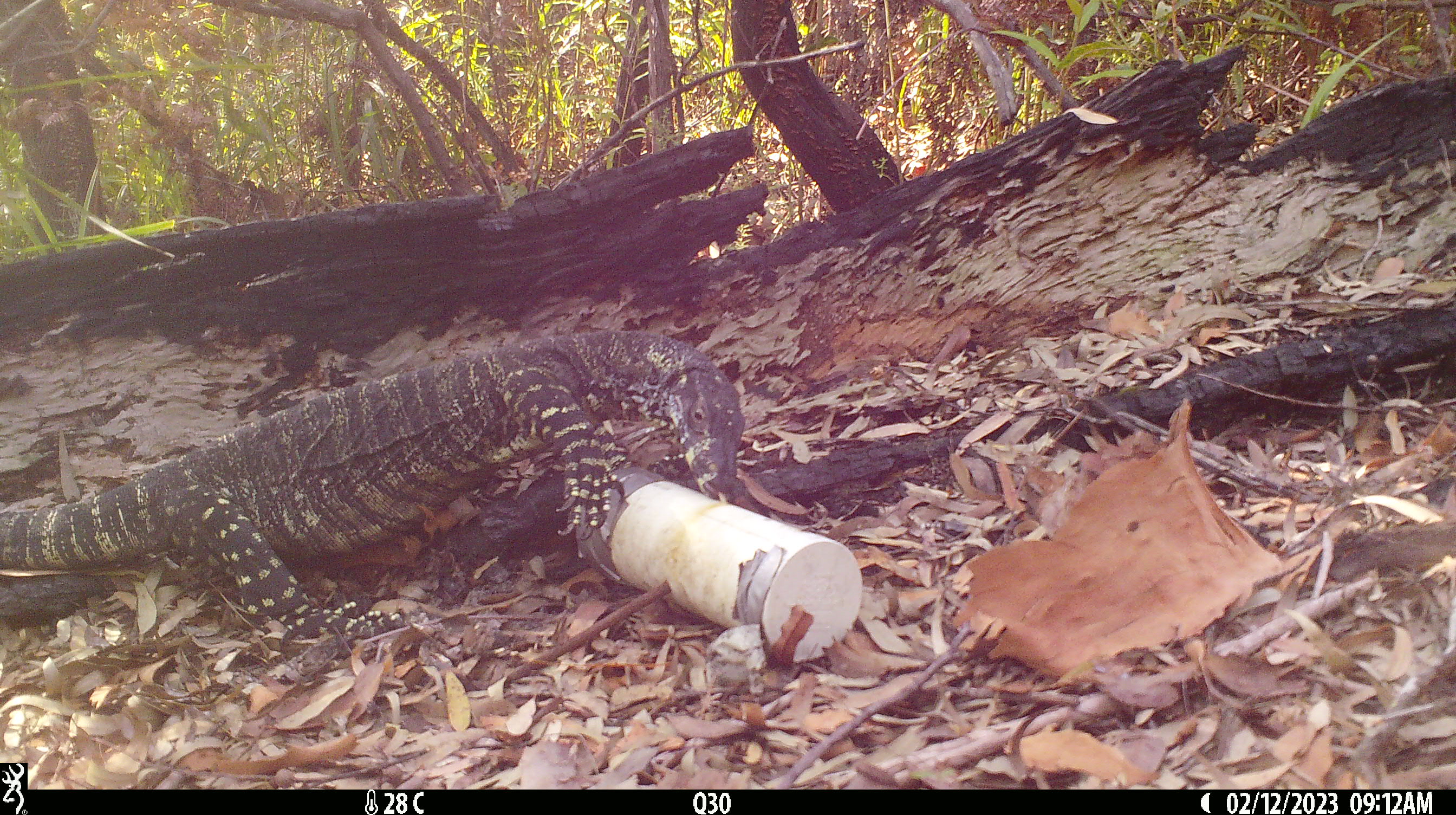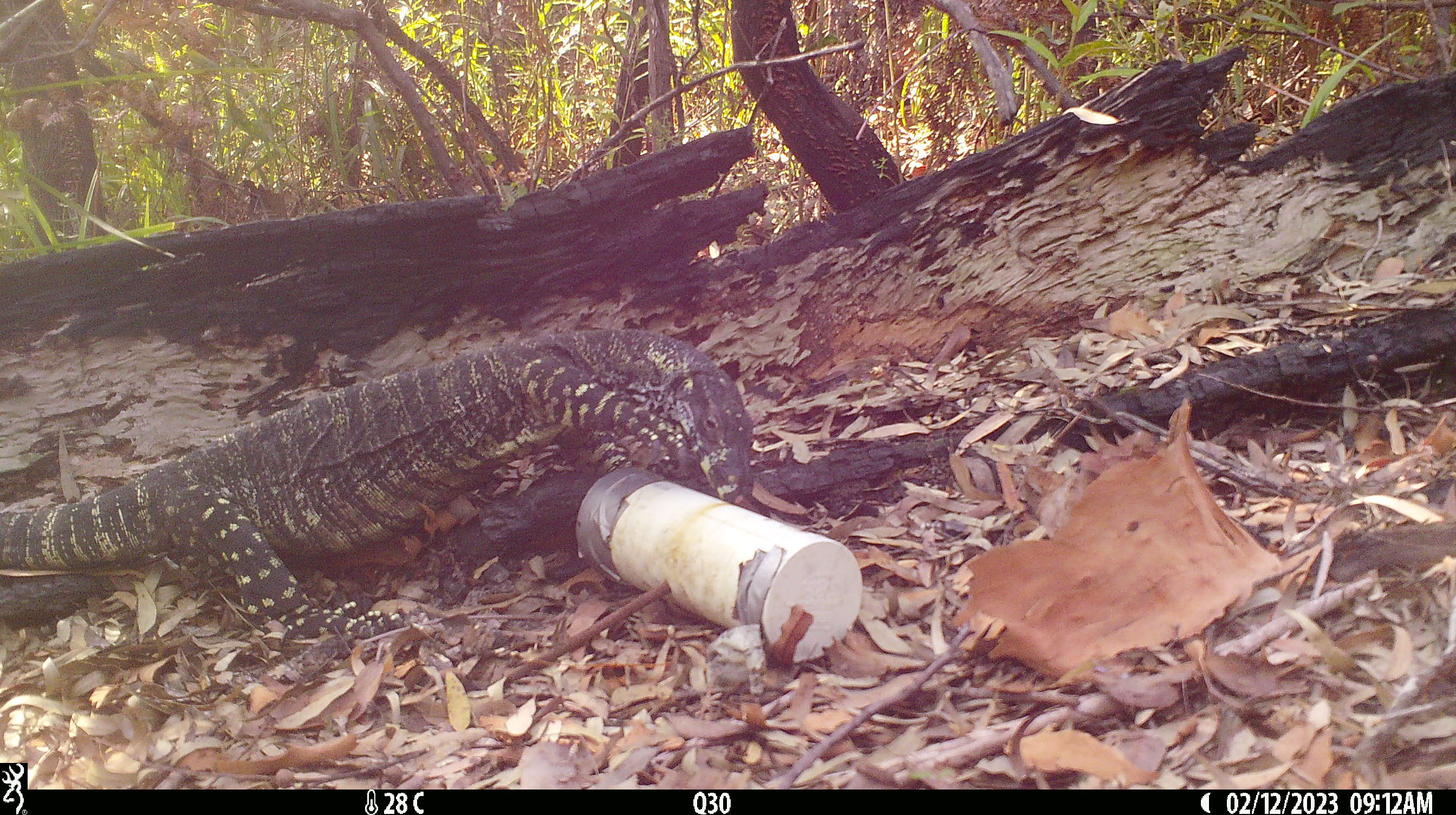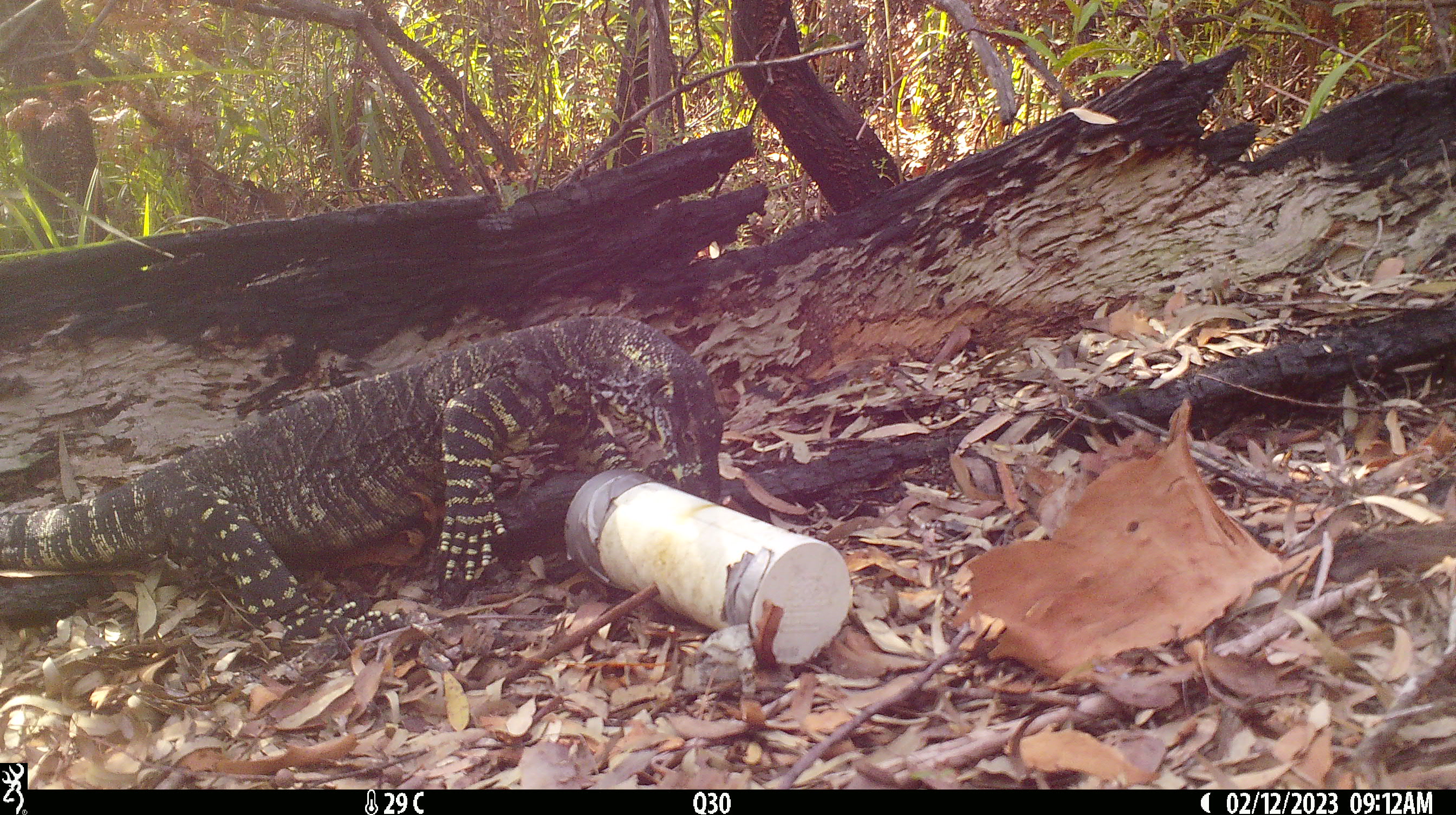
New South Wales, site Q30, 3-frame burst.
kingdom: Animalia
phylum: Chordata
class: Reptilia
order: Squamata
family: Varanidae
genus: Varanus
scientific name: Varanus varius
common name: lace monitor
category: goanna